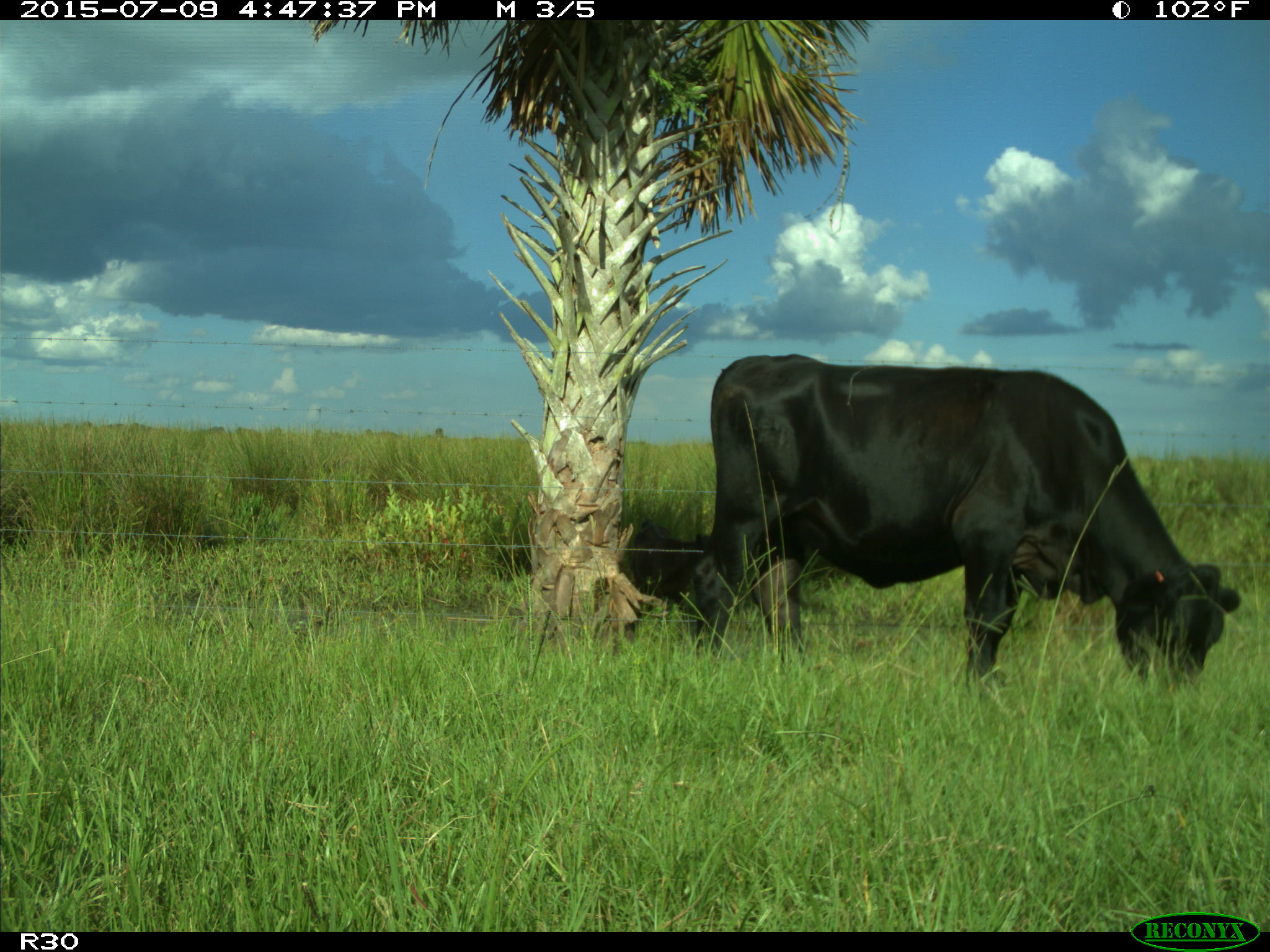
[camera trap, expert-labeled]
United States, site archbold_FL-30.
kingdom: Animalia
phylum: Chordata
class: Mammalia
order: Artiodactyla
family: Bovidae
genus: Bos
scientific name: Bos taurus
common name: domestic cow